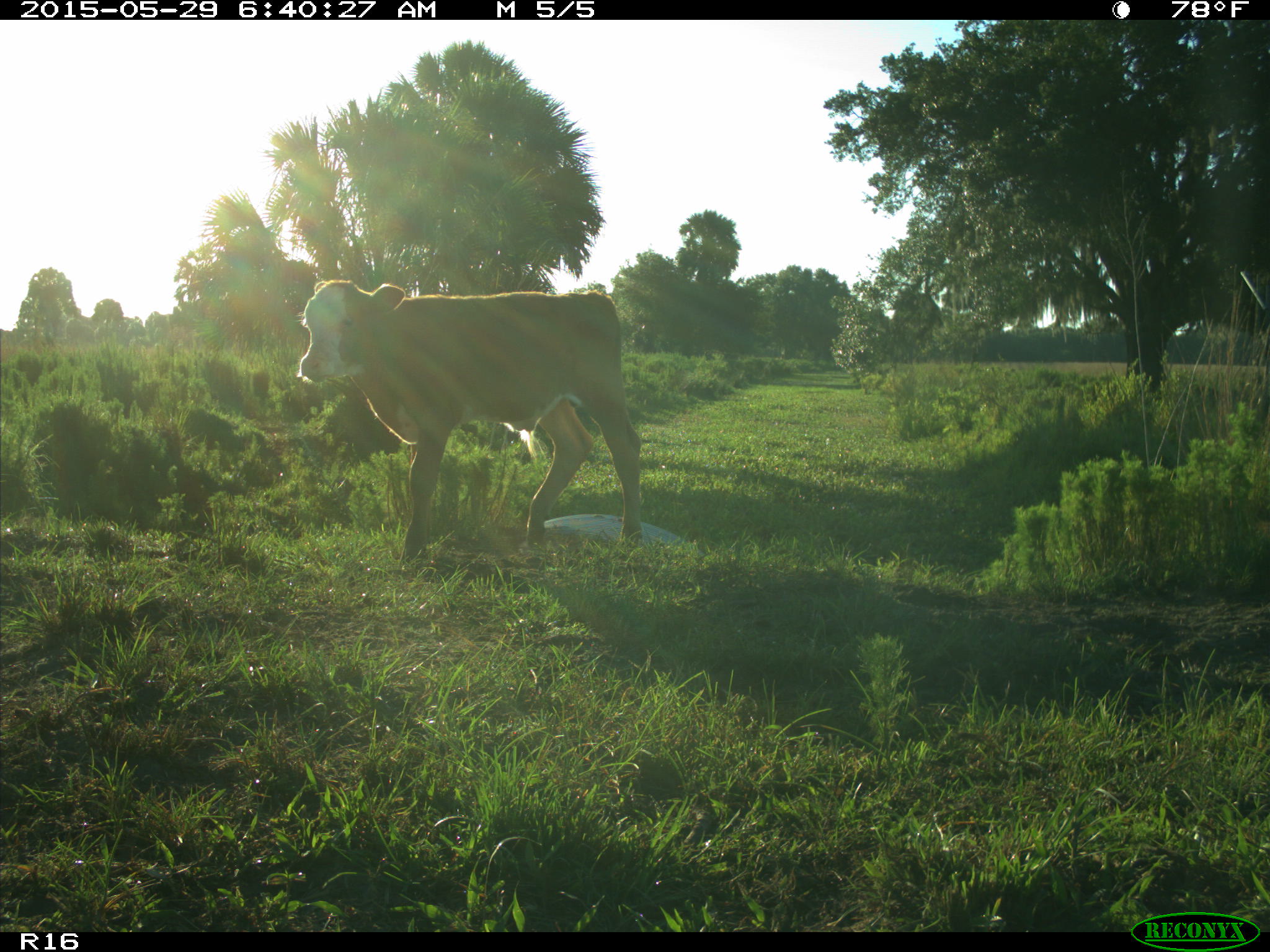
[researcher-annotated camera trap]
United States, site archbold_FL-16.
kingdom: Animalia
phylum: Chordata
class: Mammalia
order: Artiodactyla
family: Bovidae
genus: Bos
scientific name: Bos taurus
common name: domestic cow